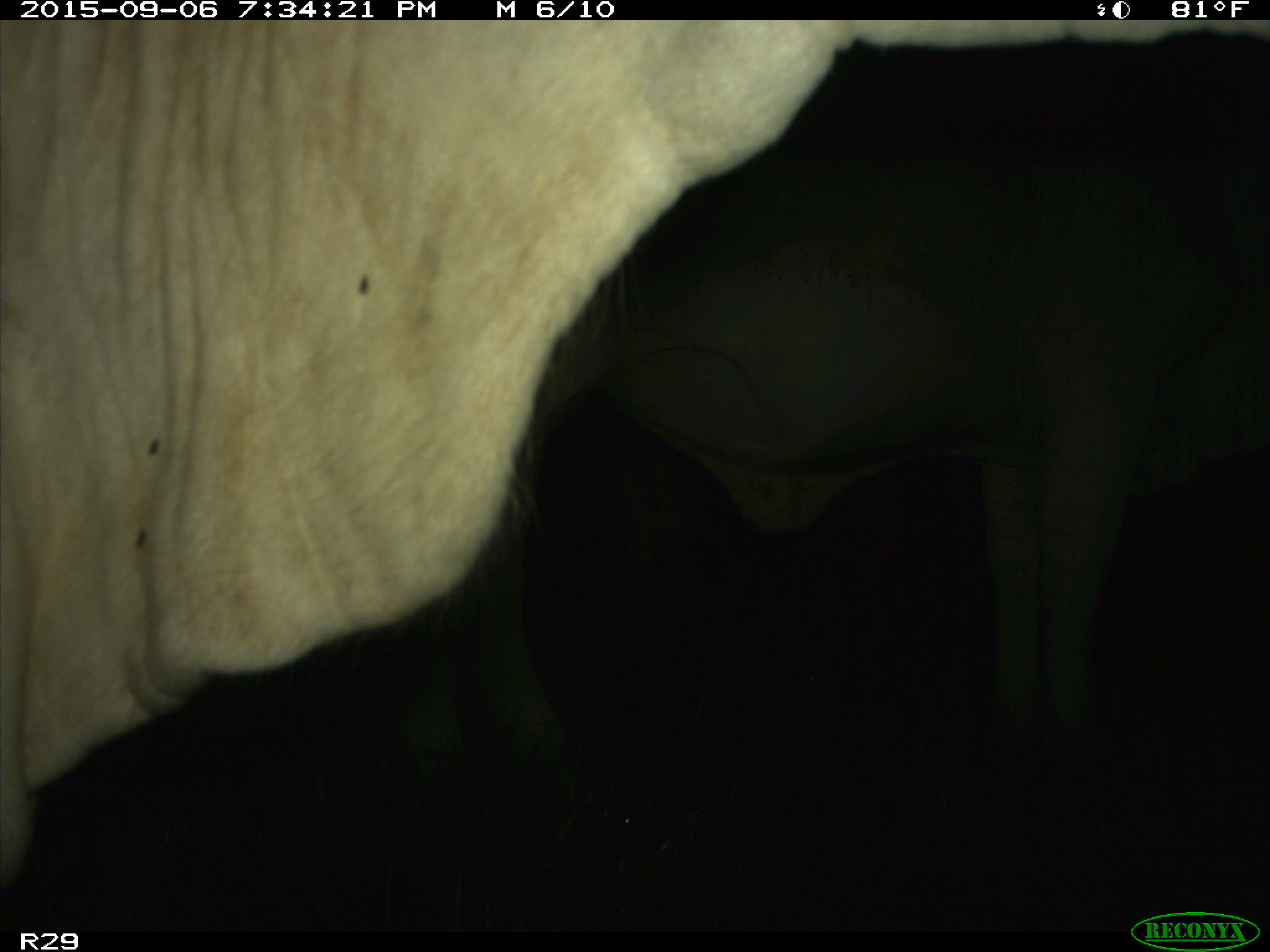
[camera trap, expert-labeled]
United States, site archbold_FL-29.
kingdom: Animalia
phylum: Chordata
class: Mammalia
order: Artiodactyla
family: Bovidae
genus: Bos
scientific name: Bos taurus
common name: domestic cow